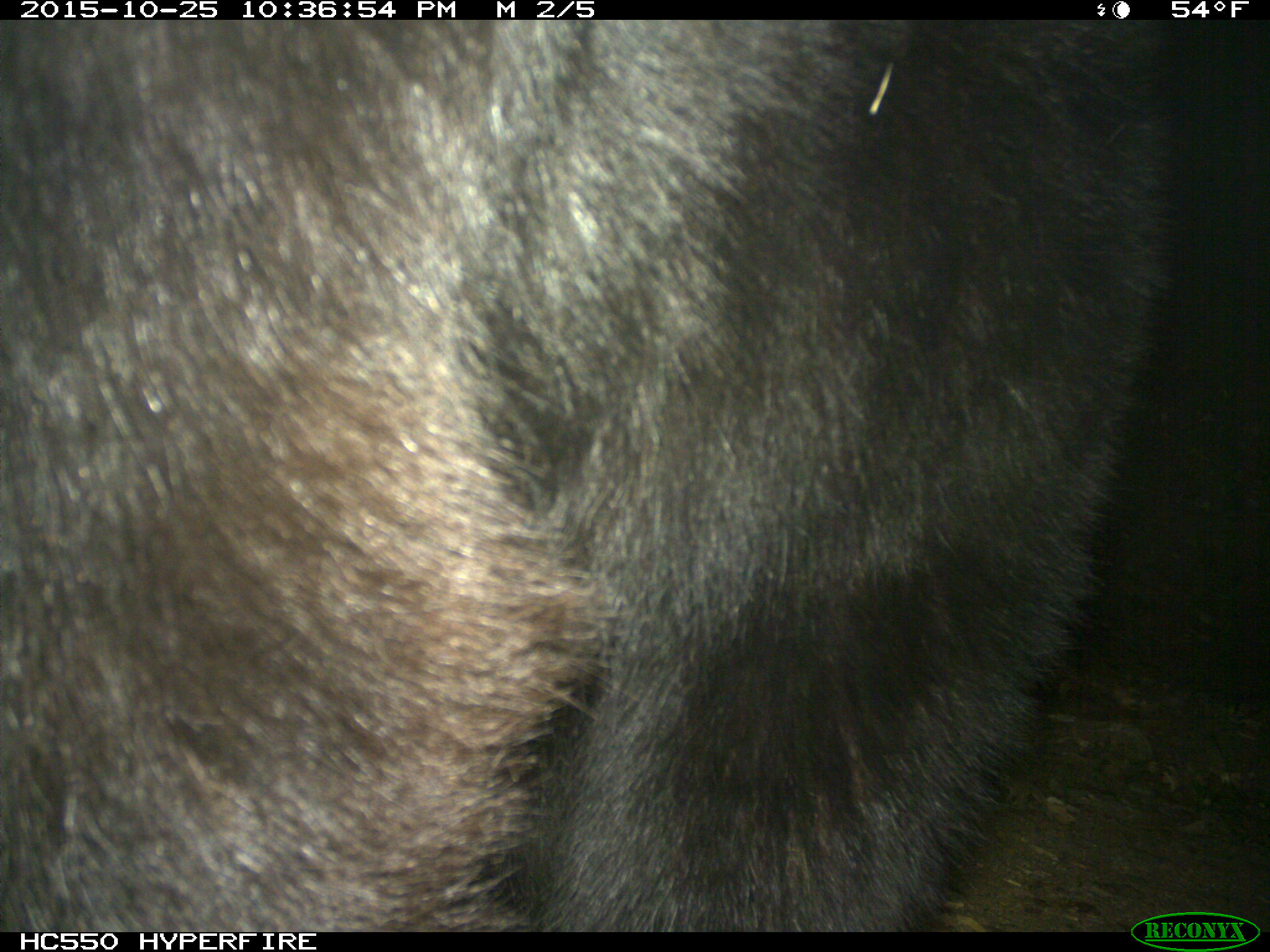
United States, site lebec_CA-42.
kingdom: Animalia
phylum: Chordata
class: Mammalia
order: Carnivora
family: Ursidae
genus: Ursus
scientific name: Ursus americanus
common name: american black bear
Ursus americanus (american black bear).